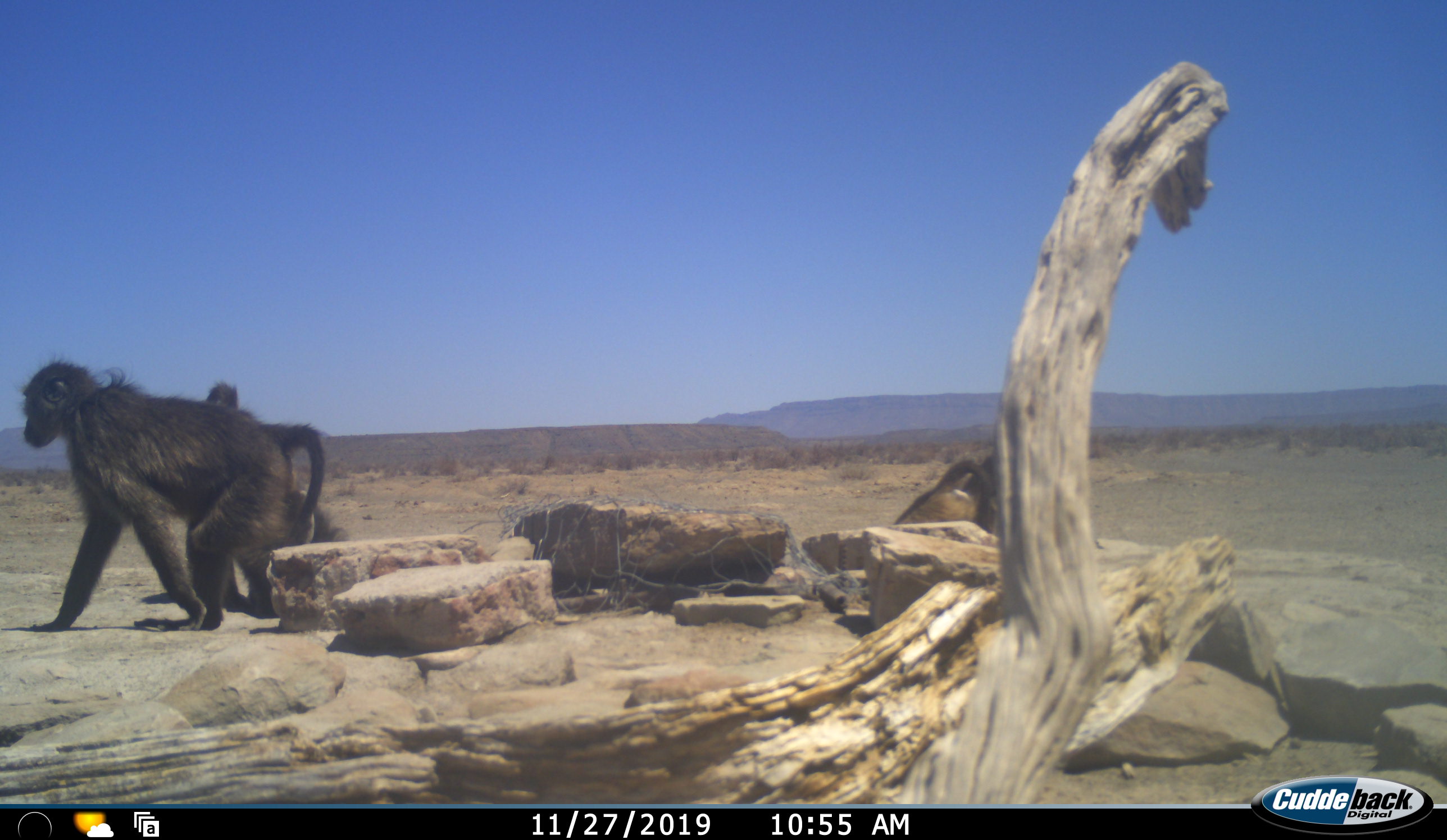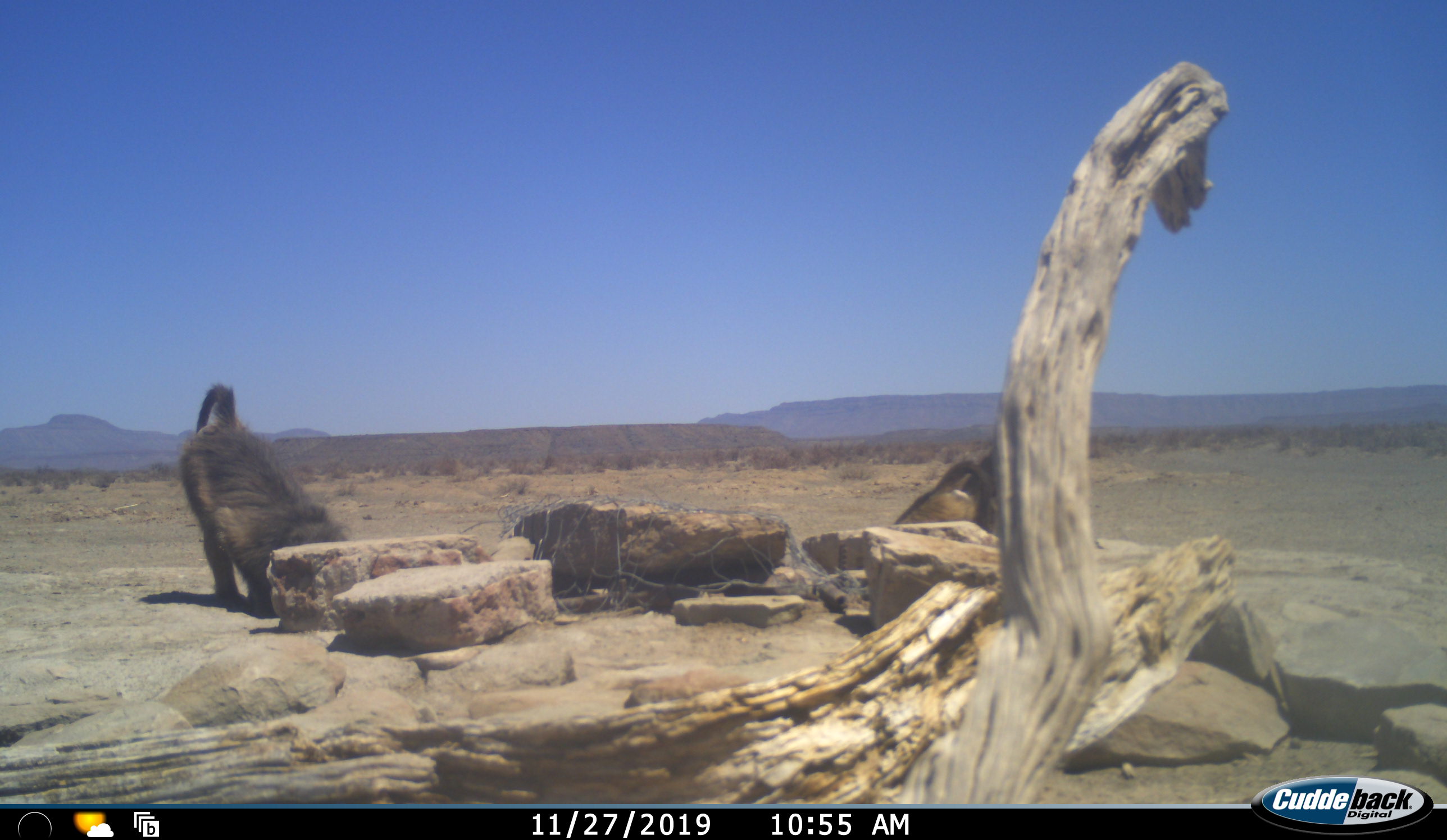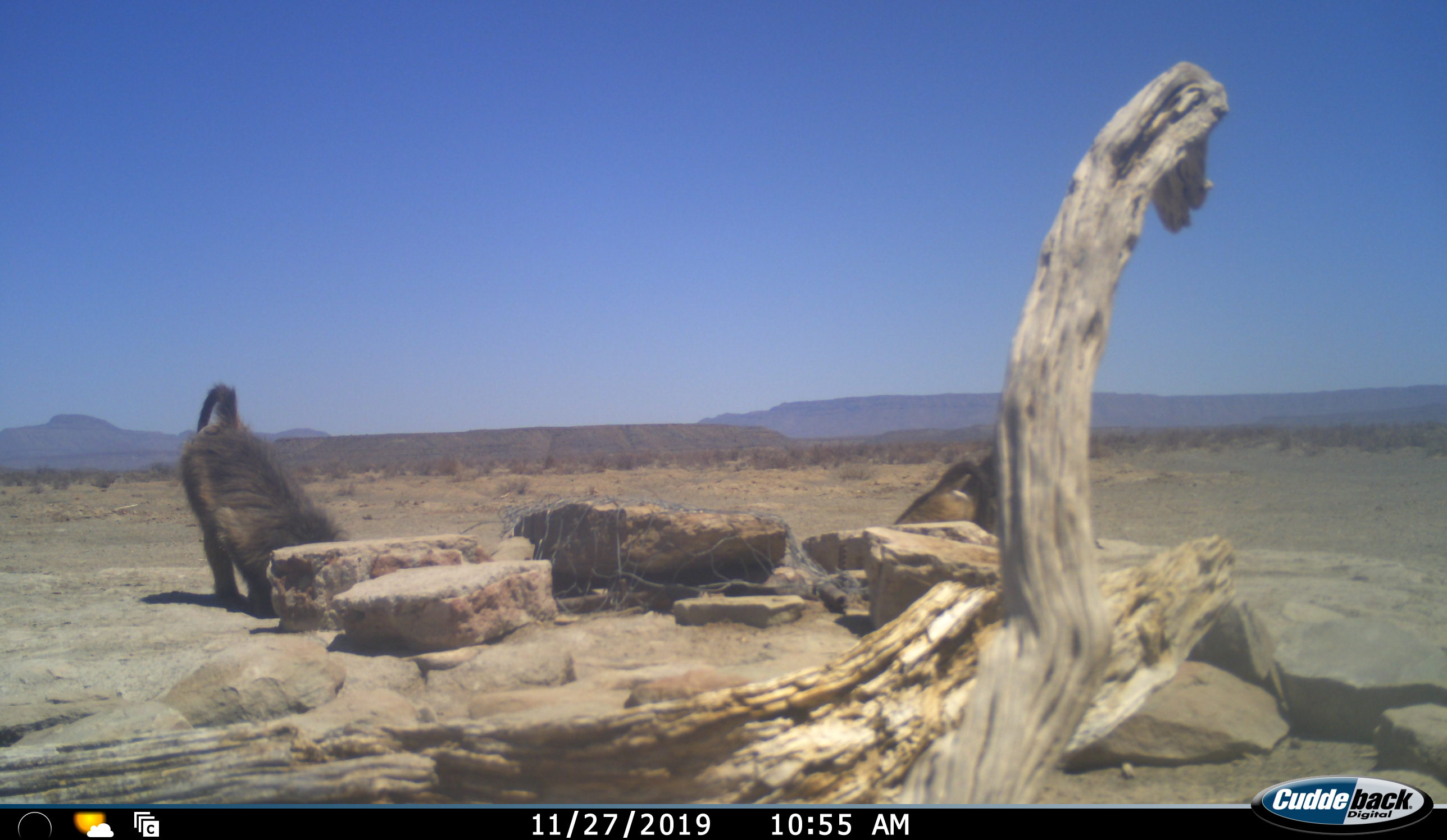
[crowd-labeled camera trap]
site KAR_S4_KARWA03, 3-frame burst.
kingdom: Animalia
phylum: Chordata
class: Mammalia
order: Primates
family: Cercopithecidae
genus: Papio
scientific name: Papio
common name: baboon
Baboon (Papio), count 4. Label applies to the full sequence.